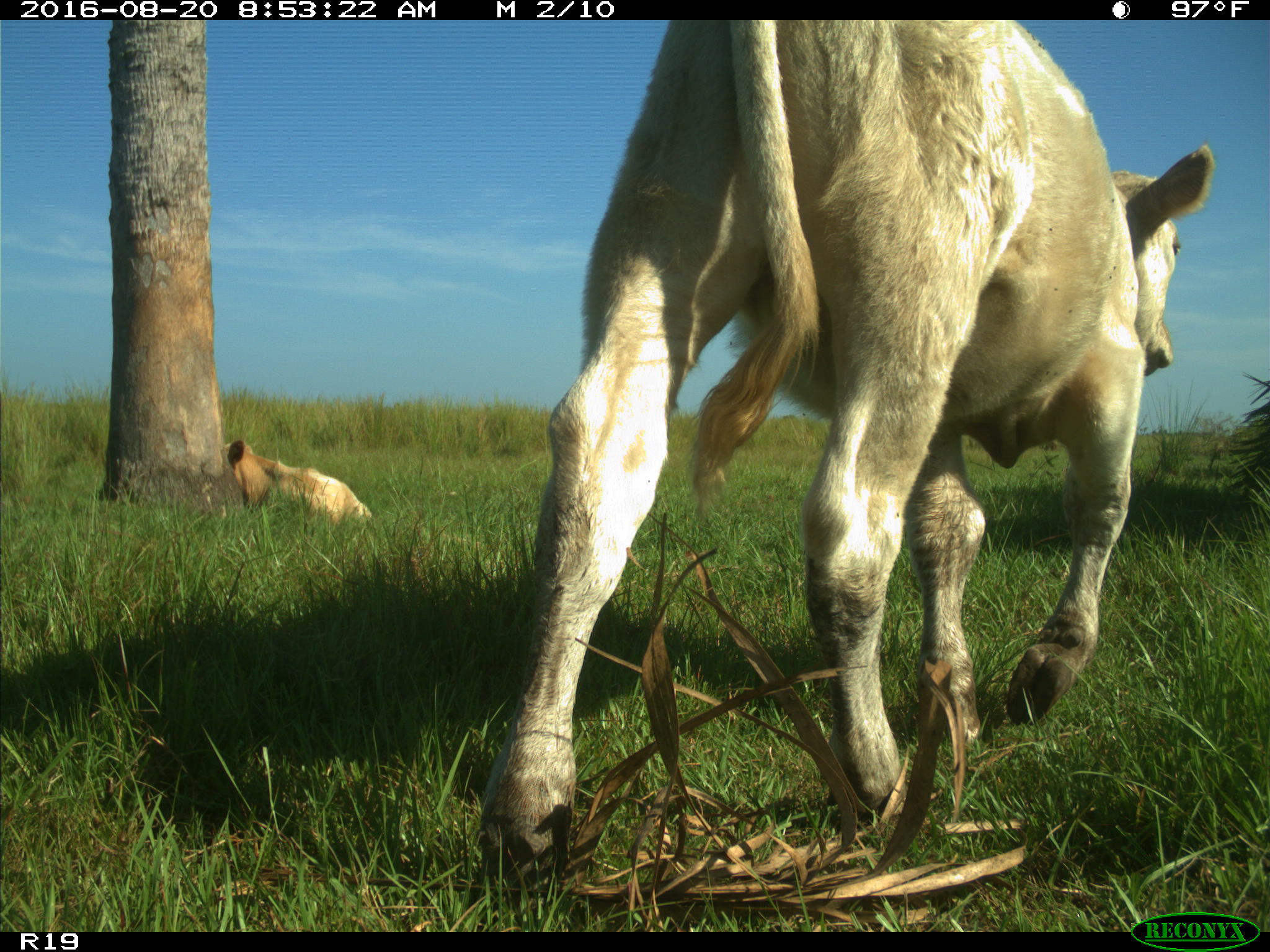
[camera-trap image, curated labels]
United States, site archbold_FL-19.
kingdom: Animalia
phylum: Chordata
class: Mammalia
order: Artiodactyla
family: Bovidae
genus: Bos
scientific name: Bos taurus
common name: domestic cow